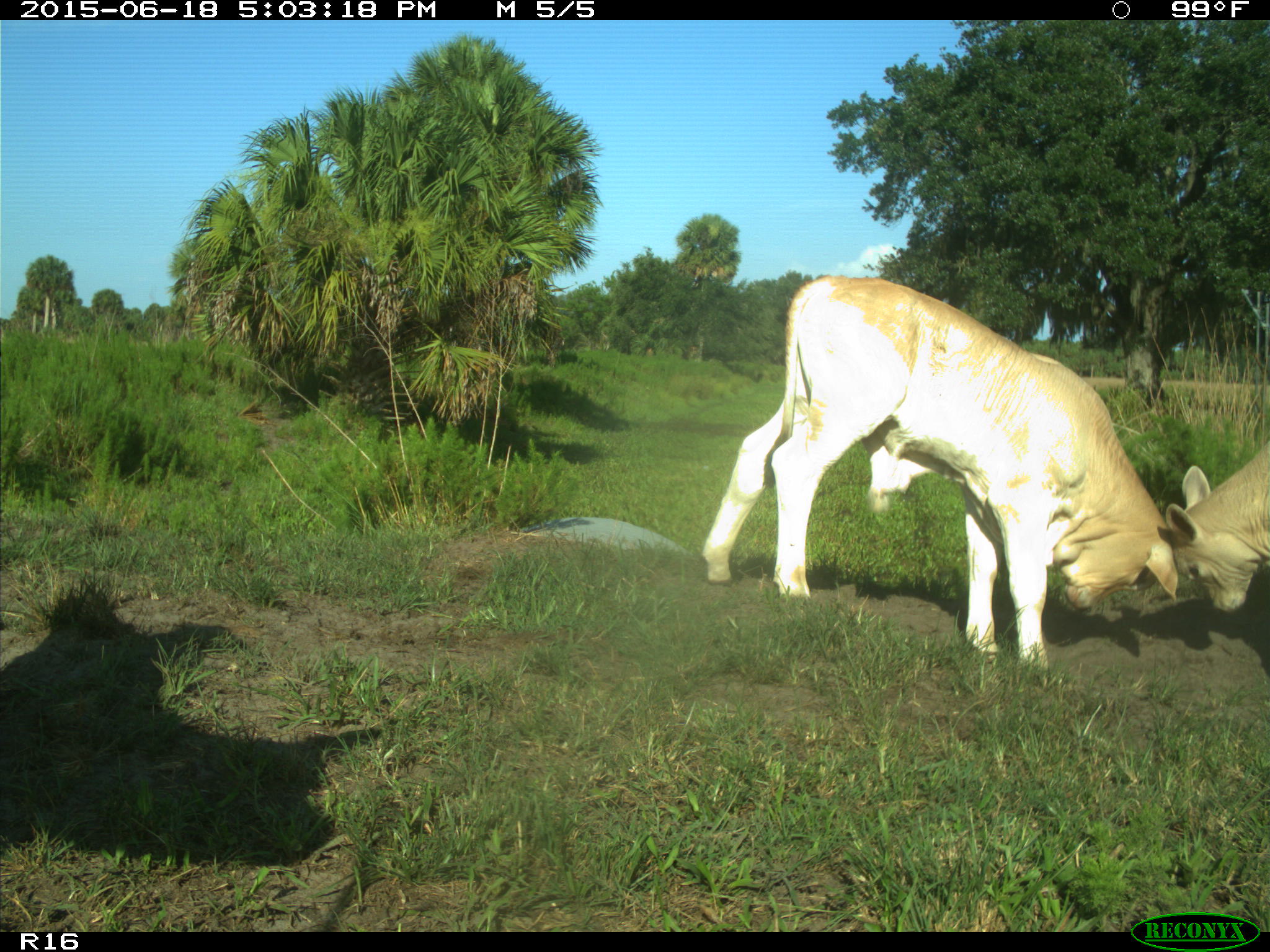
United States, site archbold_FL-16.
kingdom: Animalia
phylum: Chordata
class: Mammalia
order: Artiodactyla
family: Bovidae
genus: Bos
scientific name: Bos taurus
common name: domestic cow